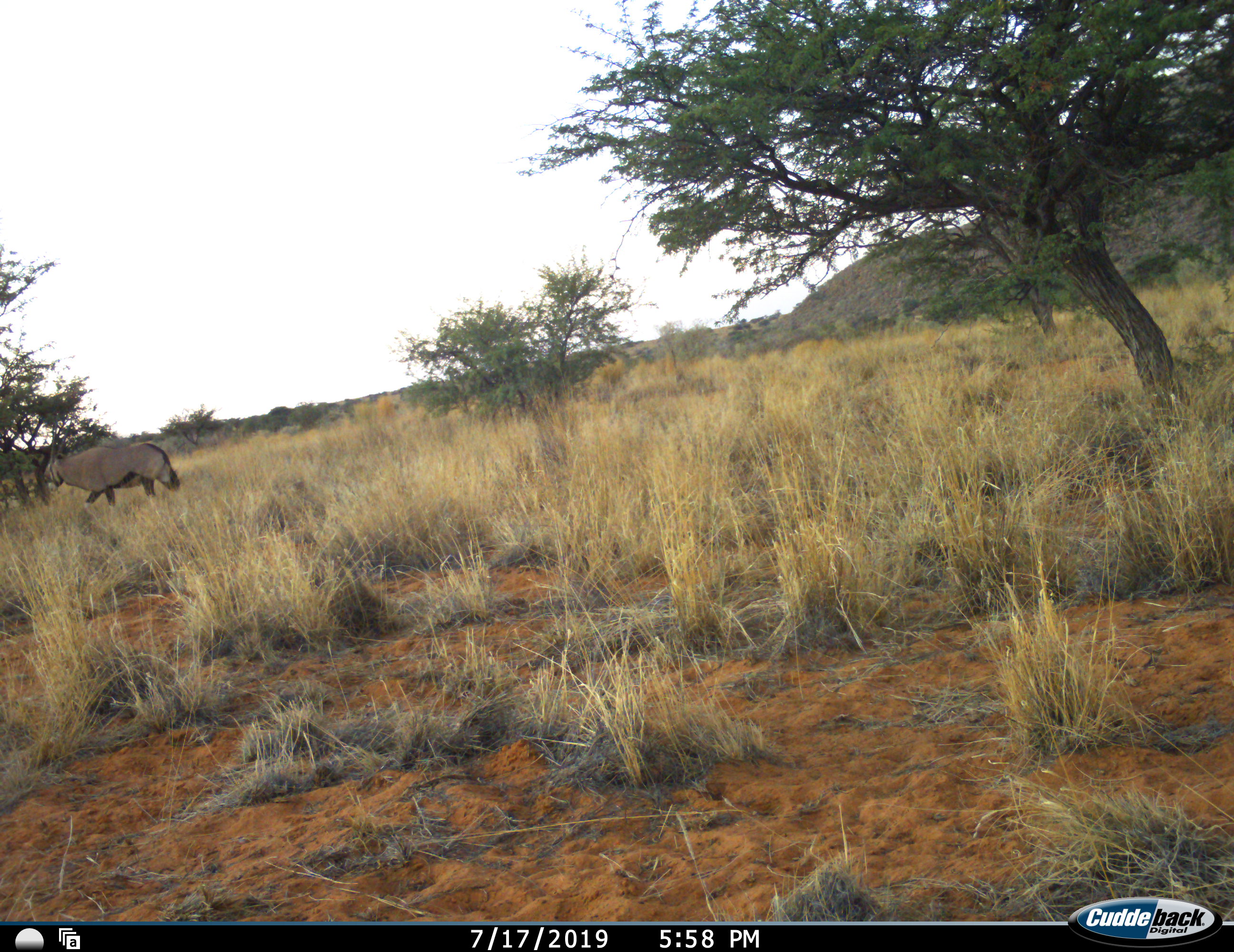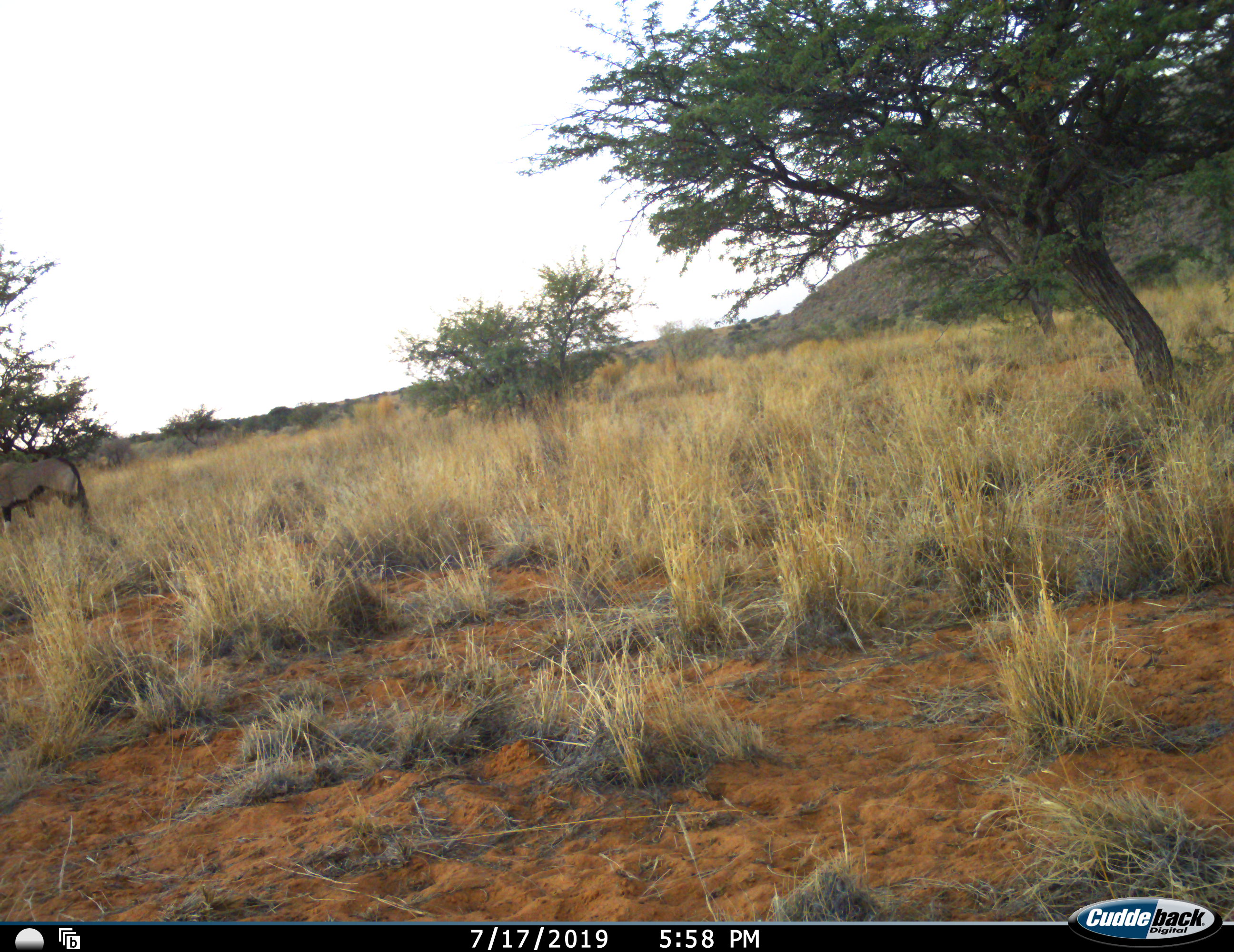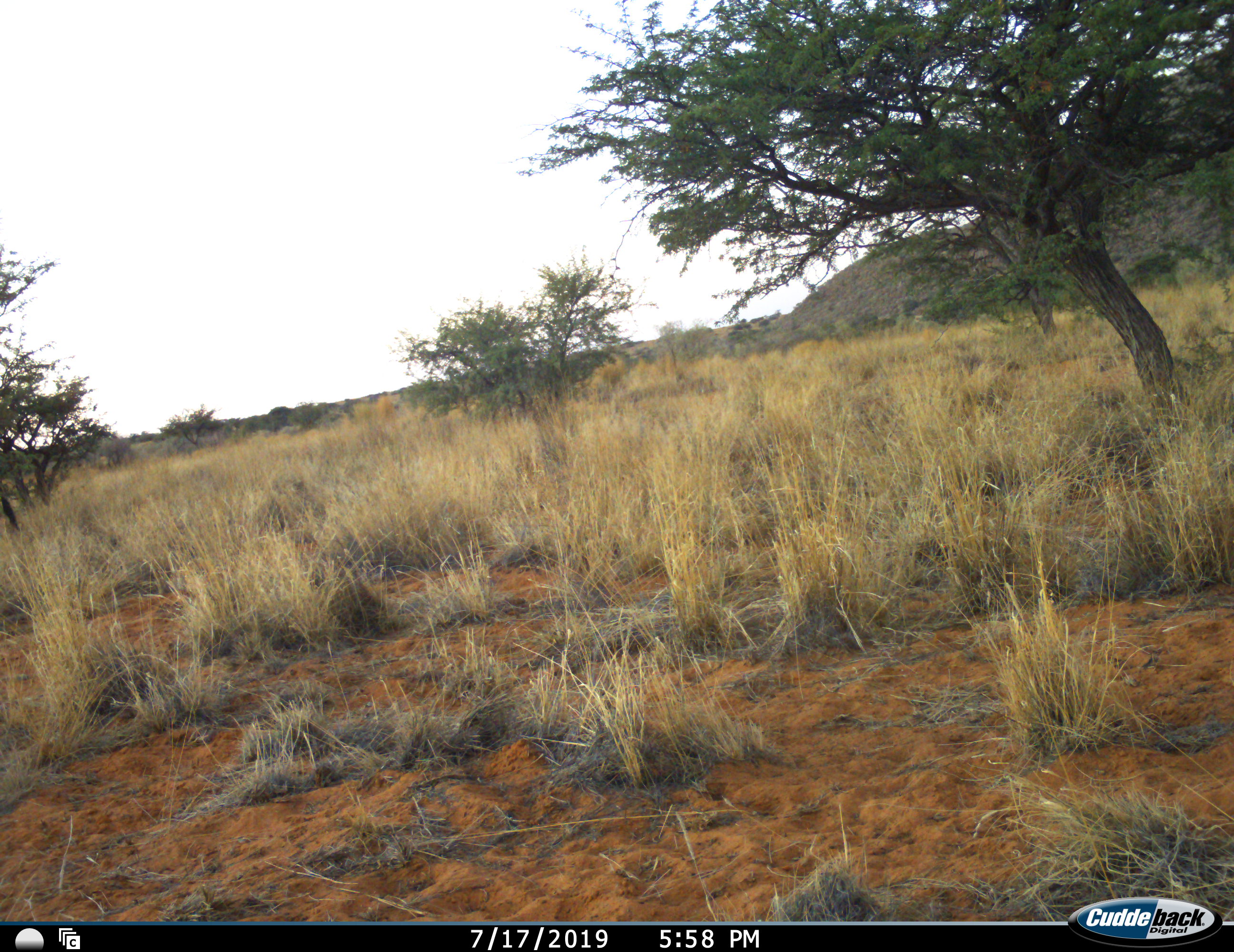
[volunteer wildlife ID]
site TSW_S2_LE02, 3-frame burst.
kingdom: Animalia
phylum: Chordata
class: Mammalia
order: Artiodactyla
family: Bovidae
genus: Oryx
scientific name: Oryx gazella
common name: gemsbok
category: oryx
Oryx (gemsbok) (Oryx gazella), count 1. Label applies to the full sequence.